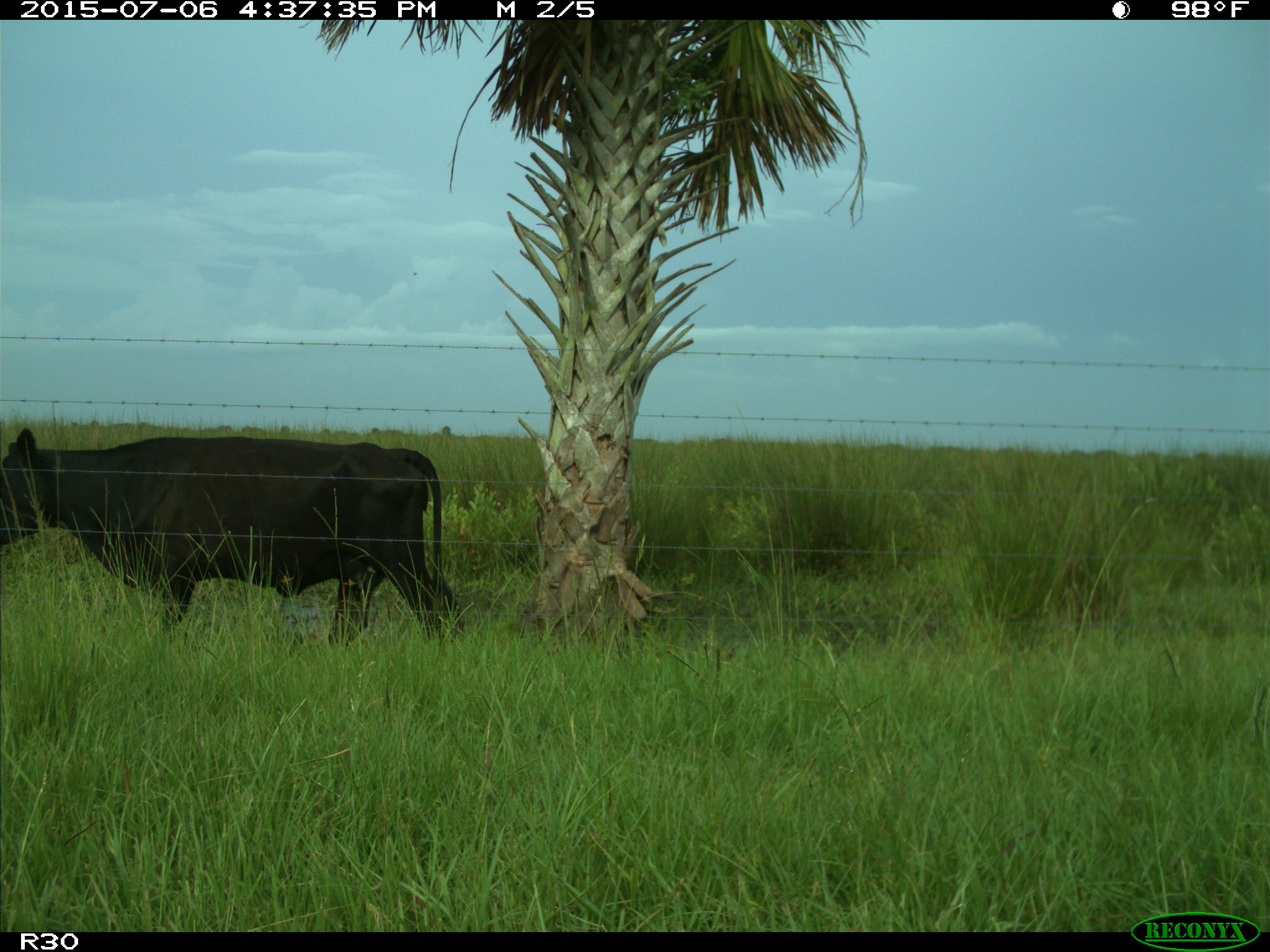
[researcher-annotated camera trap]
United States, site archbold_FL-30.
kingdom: Animalia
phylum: Chordata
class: Mammalia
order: Artiodactyla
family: Bovidae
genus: Bos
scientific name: Bos taurus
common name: domestic cow